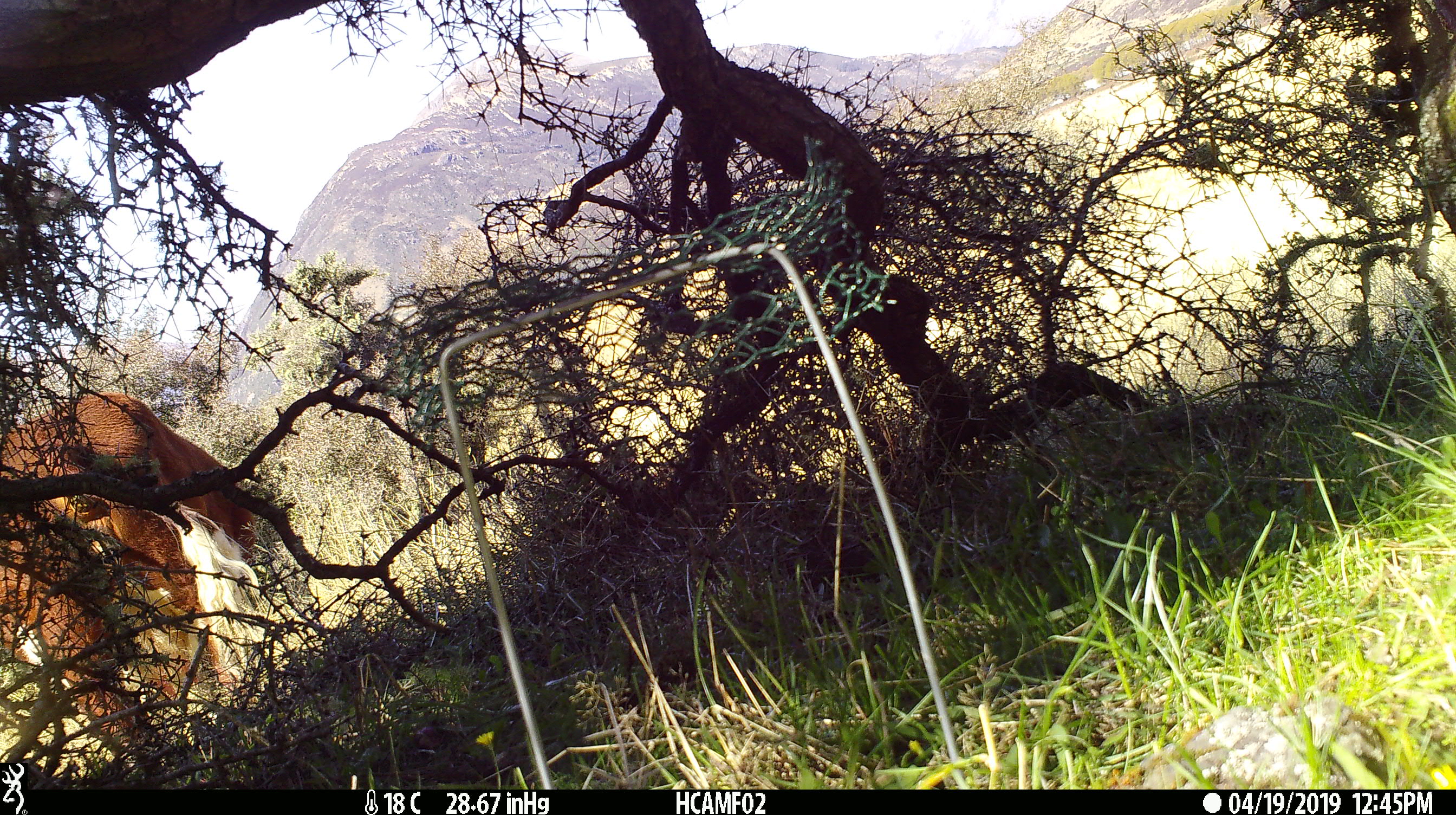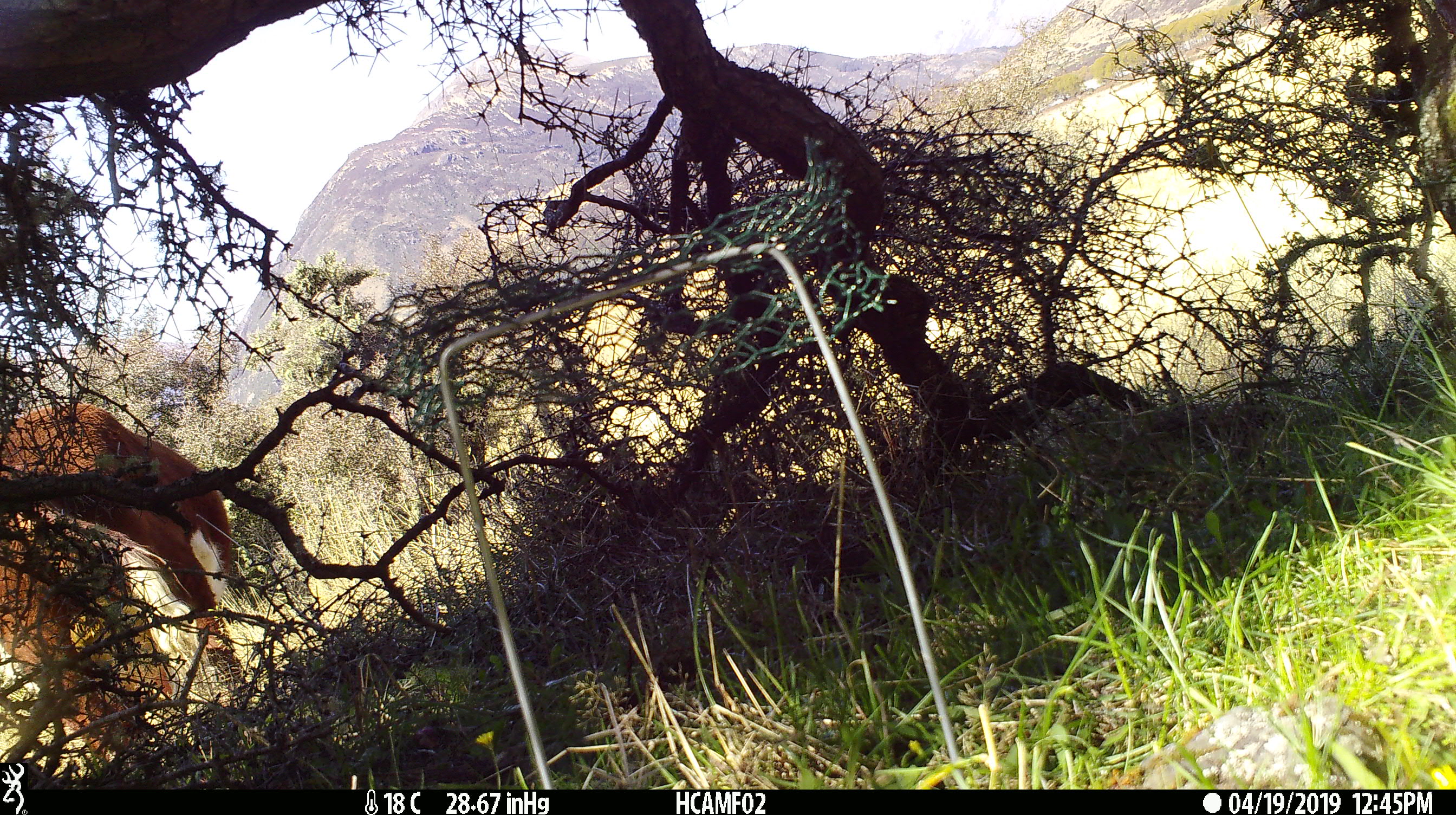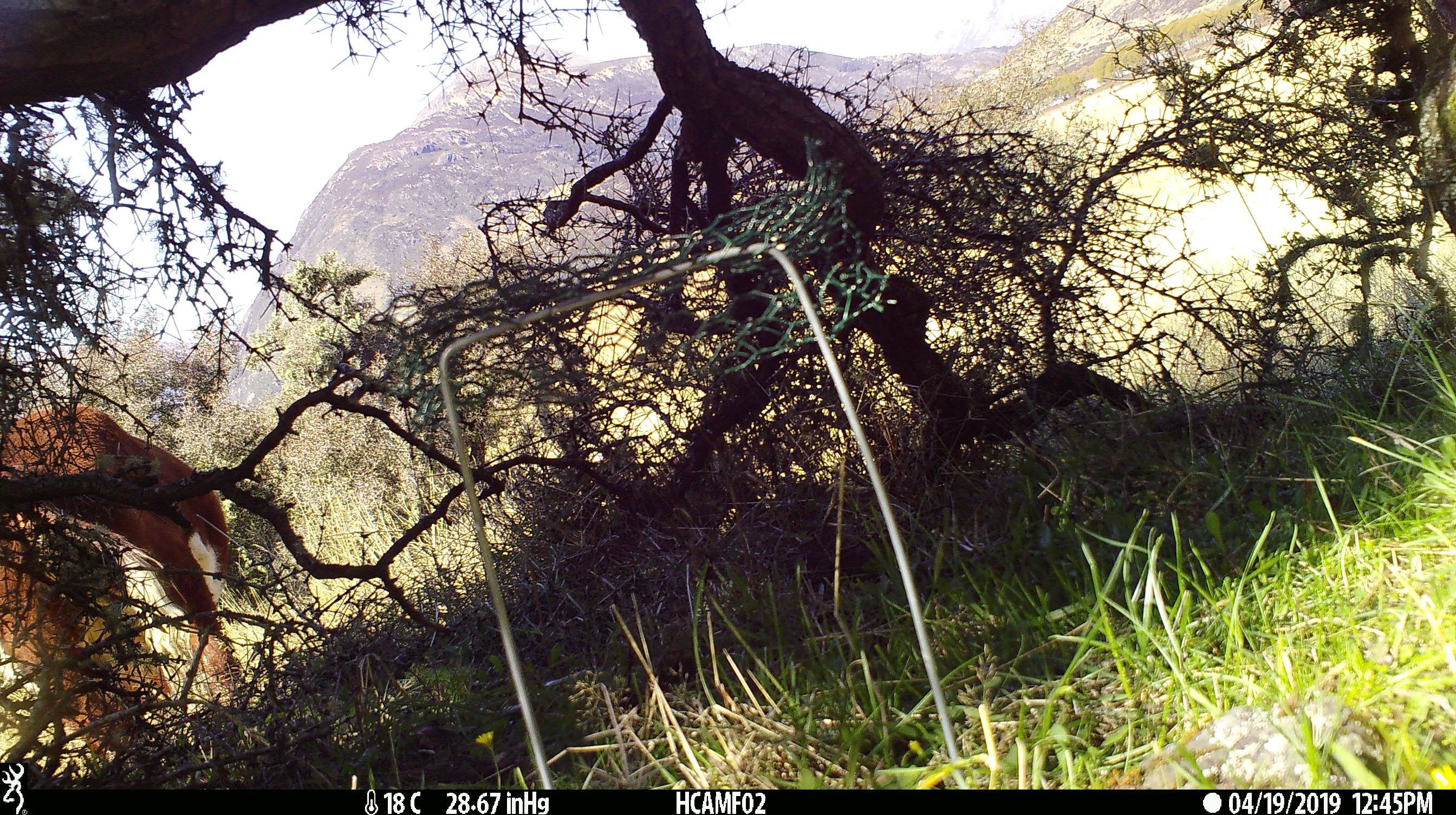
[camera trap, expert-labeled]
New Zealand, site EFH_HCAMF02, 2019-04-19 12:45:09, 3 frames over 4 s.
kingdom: Animalia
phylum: Chordata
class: Mammalia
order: Artiodactyla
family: Bovidae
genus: Bos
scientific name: Bos taurus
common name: domestic cow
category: cow